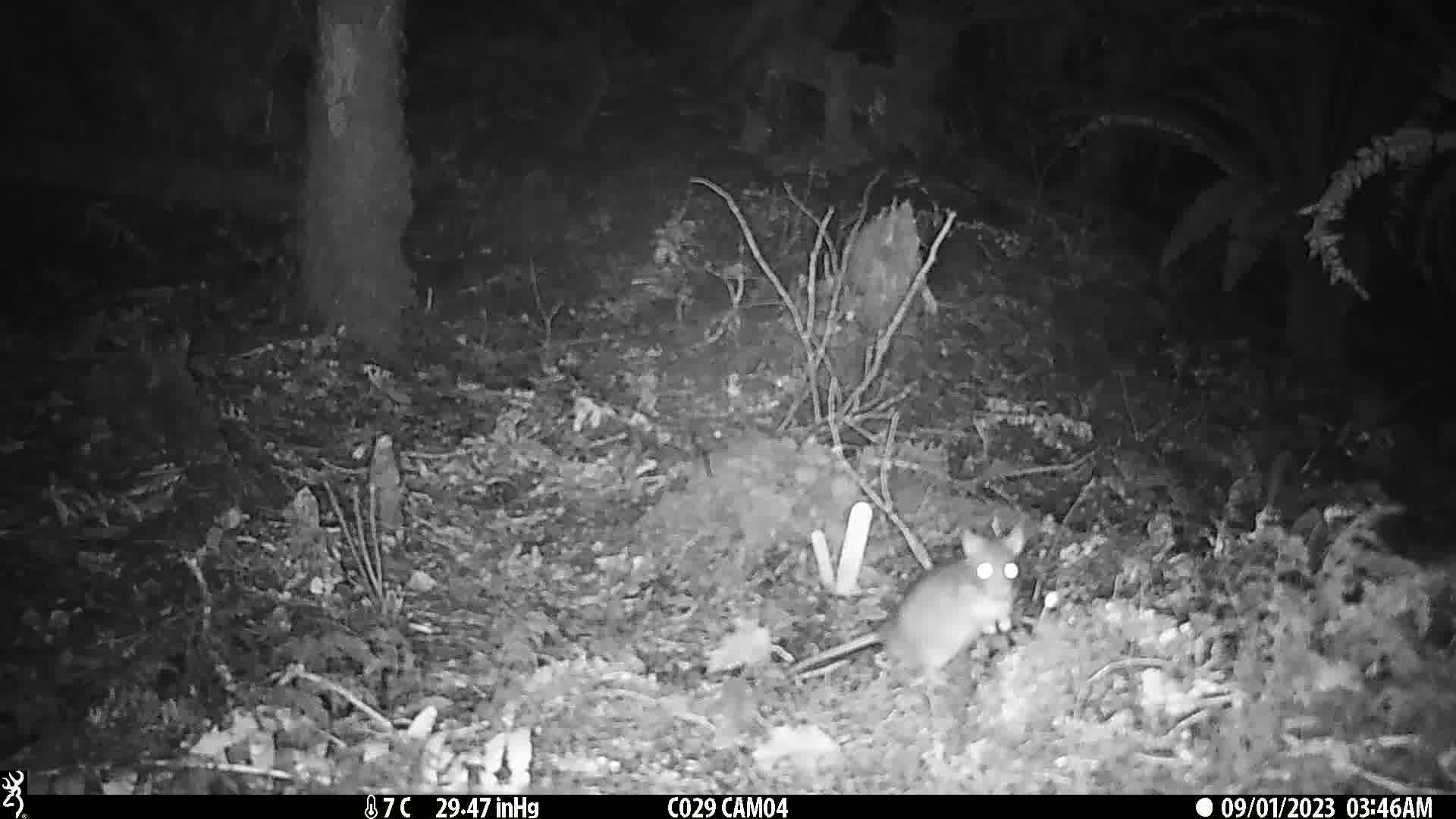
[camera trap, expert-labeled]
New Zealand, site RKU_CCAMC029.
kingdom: Animalia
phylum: Chordata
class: Mammalia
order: Rodentia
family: Muridae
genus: Rattus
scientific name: Rattus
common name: rat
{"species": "rat (Rattus)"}